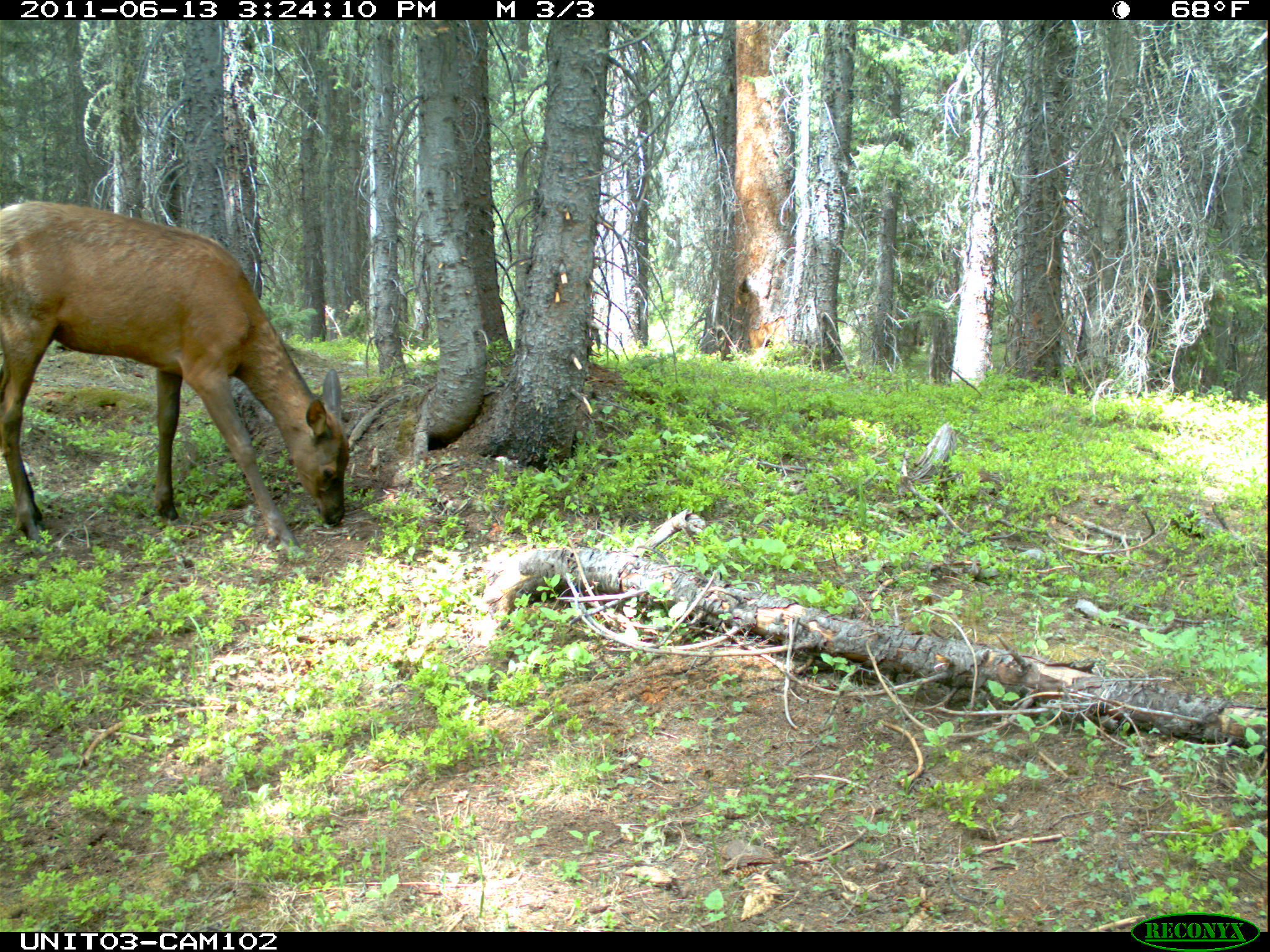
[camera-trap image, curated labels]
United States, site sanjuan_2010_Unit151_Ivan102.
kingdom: Animalia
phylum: Chordata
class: Mammalia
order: Artiodactyla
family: Cervidae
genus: Cervus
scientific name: Cervus elaphus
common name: red deer